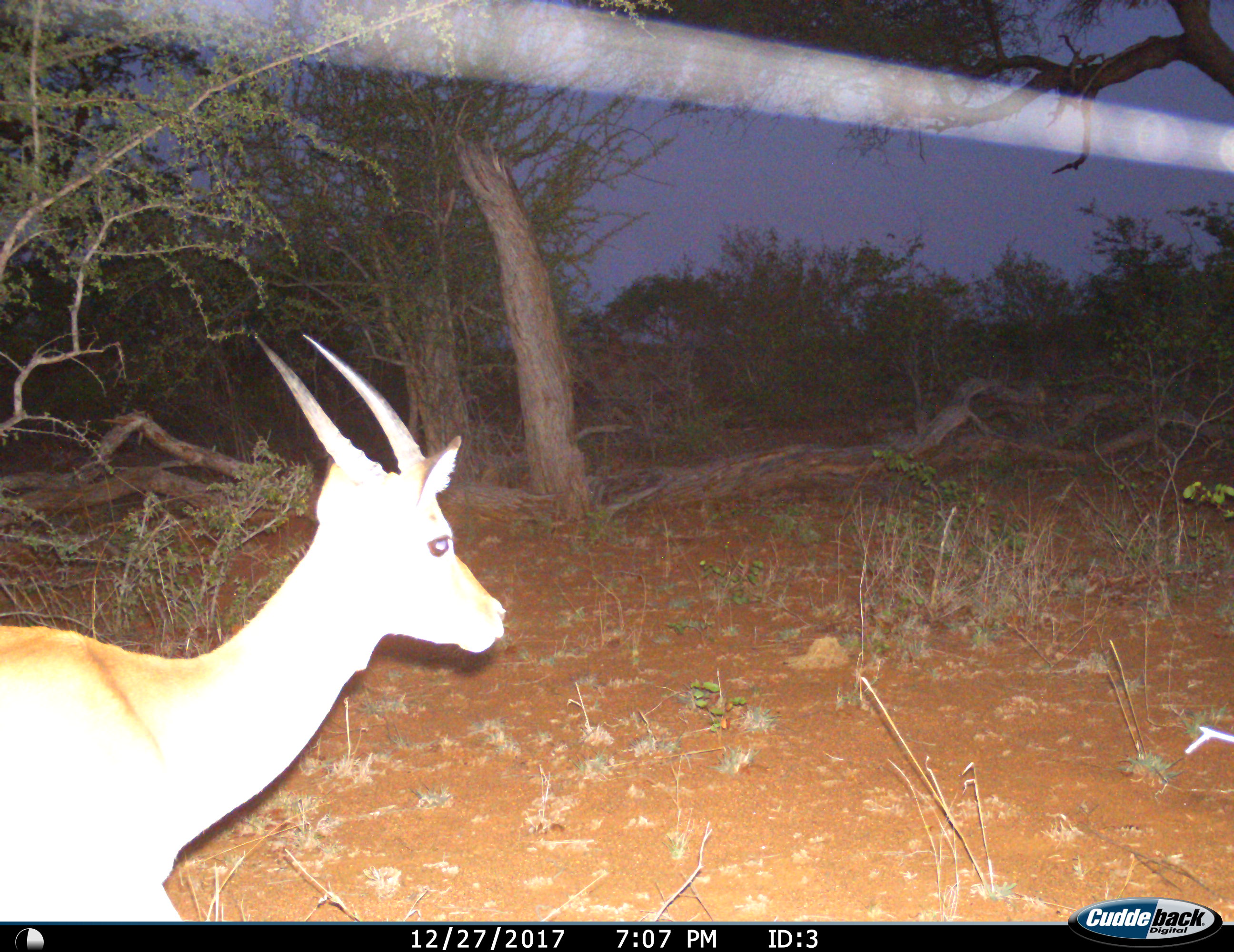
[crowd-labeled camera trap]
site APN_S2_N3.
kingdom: Animalia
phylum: Chordata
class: Mammalia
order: Artiodactyla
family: Bovidae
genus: Aepyceros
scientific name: Aepyceros melampus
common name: impala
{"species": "impala (Aepyceros melampus)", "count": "1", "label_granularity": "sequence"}